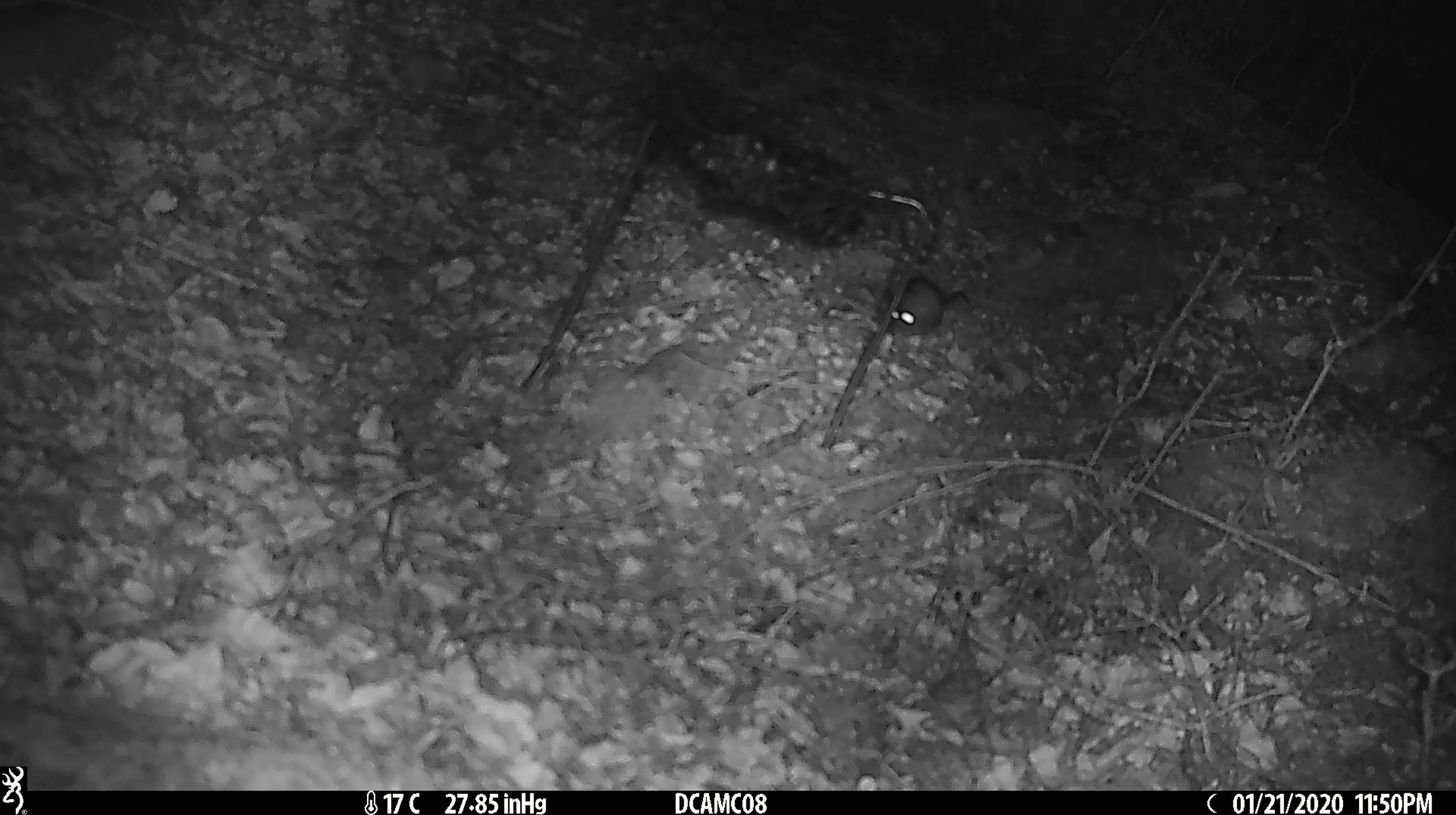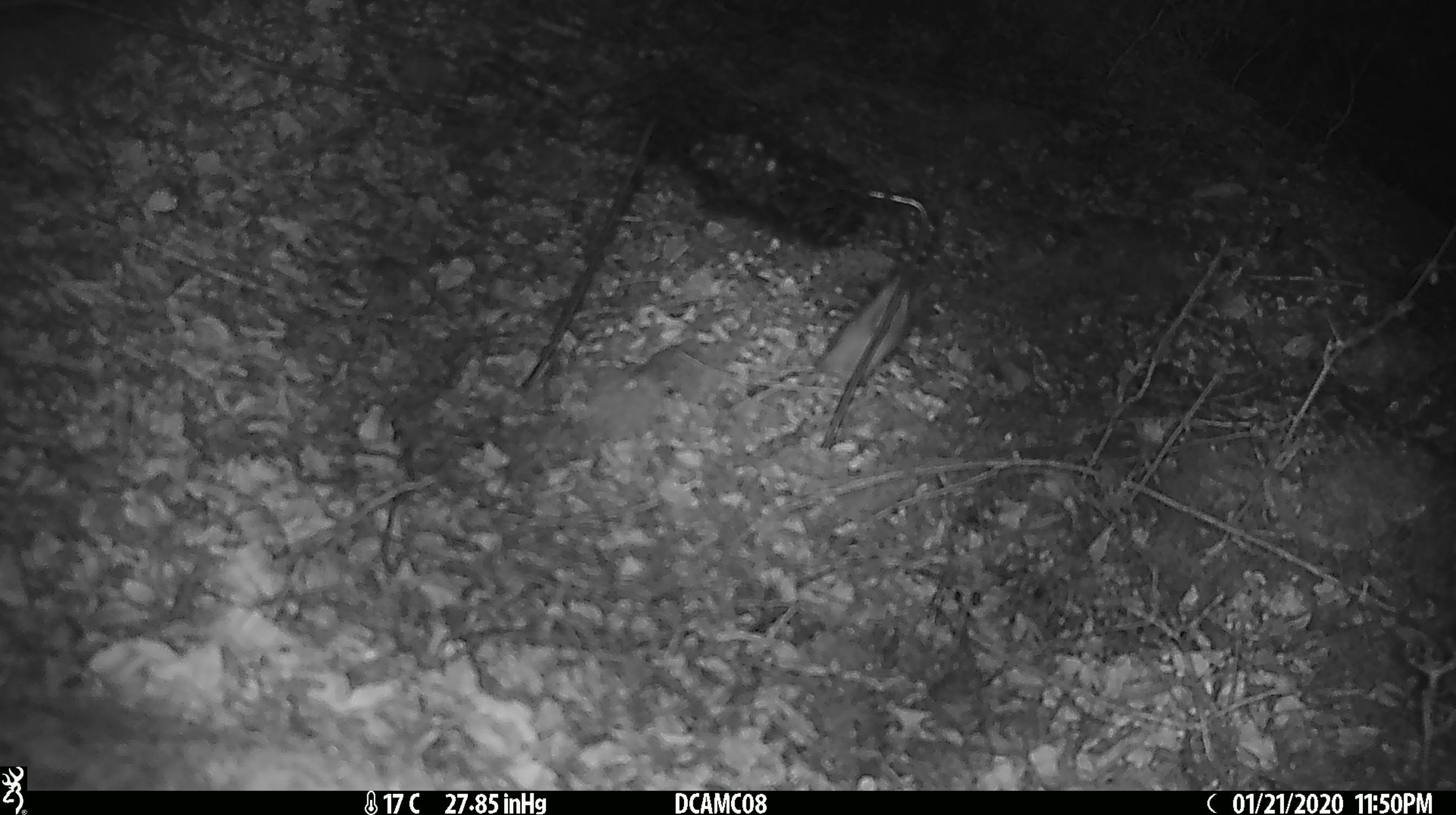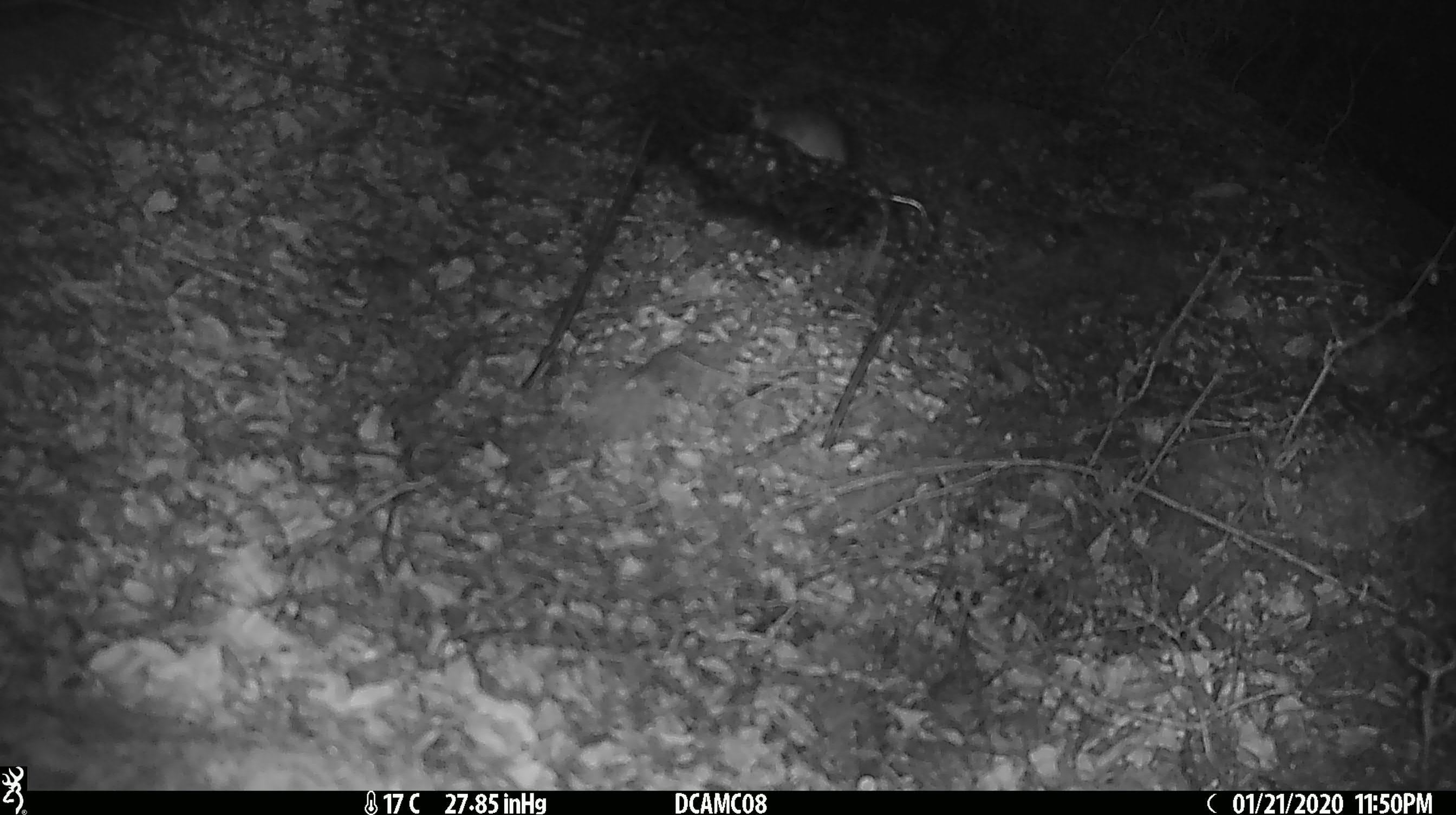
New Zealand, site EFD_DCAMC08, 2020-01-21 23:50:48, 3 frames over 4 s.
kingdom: Animalia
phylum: Chordata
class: Mammalia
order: Rodentia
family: Muridae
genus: Mus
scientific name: Mus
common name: mouse